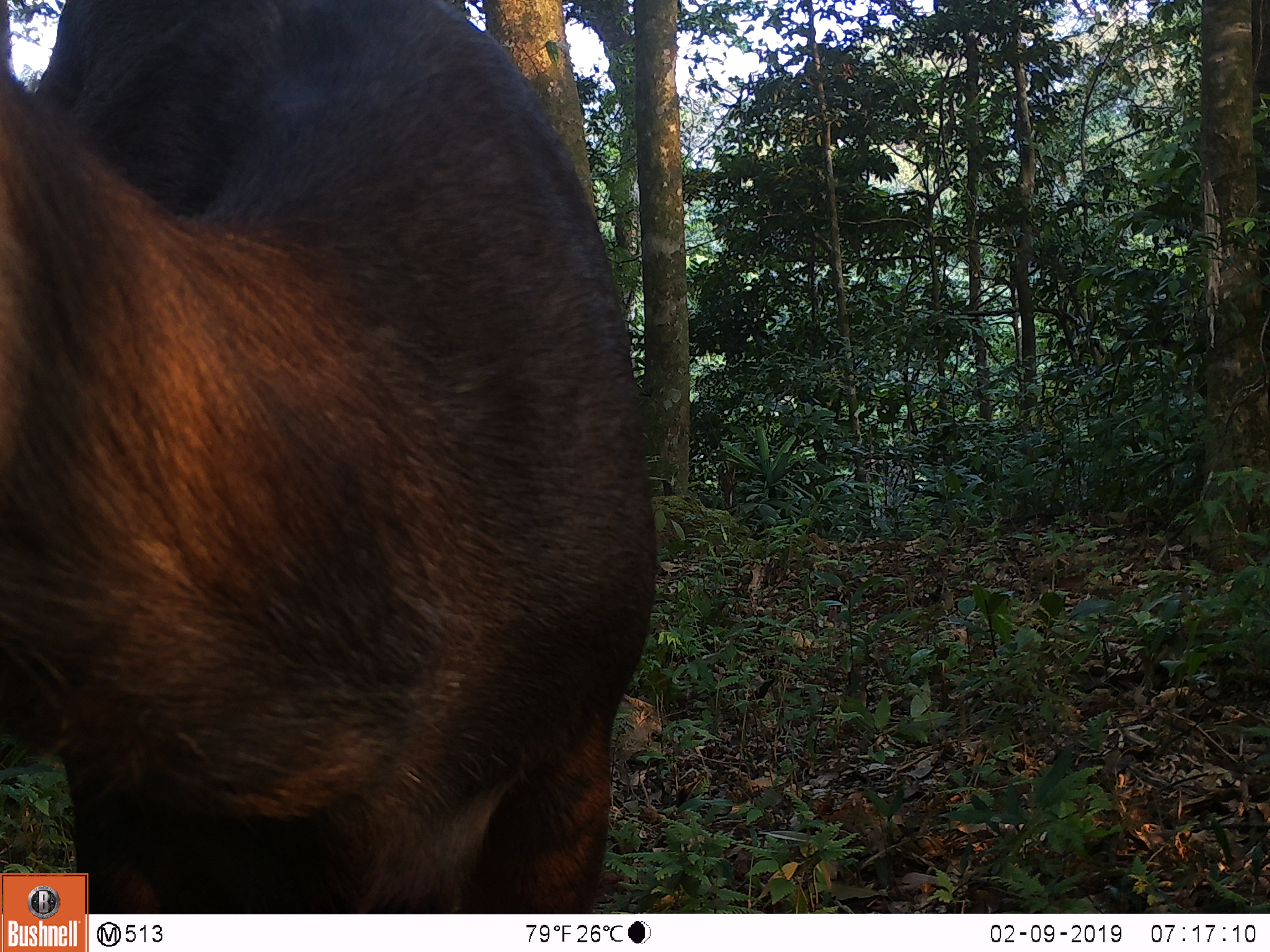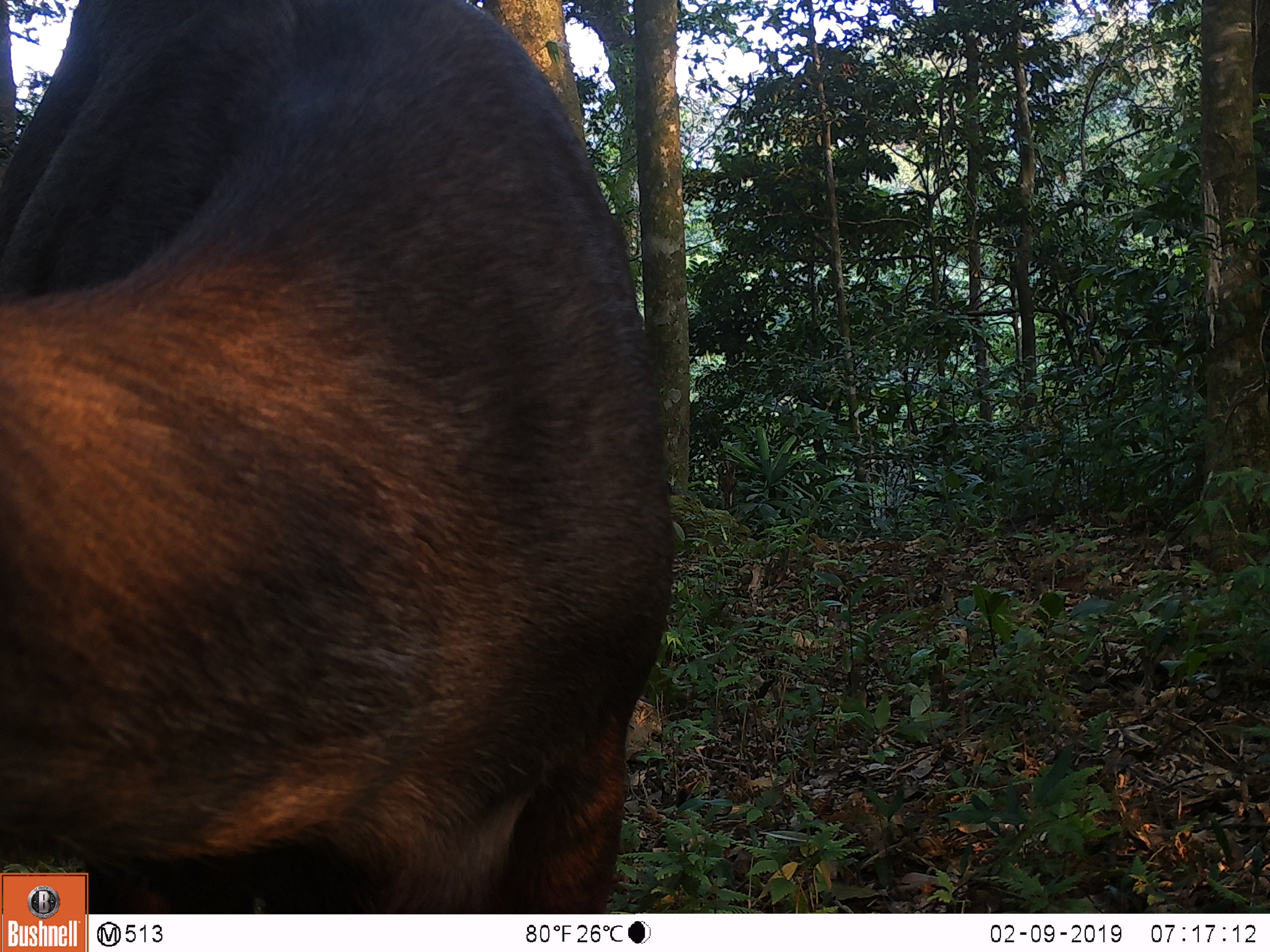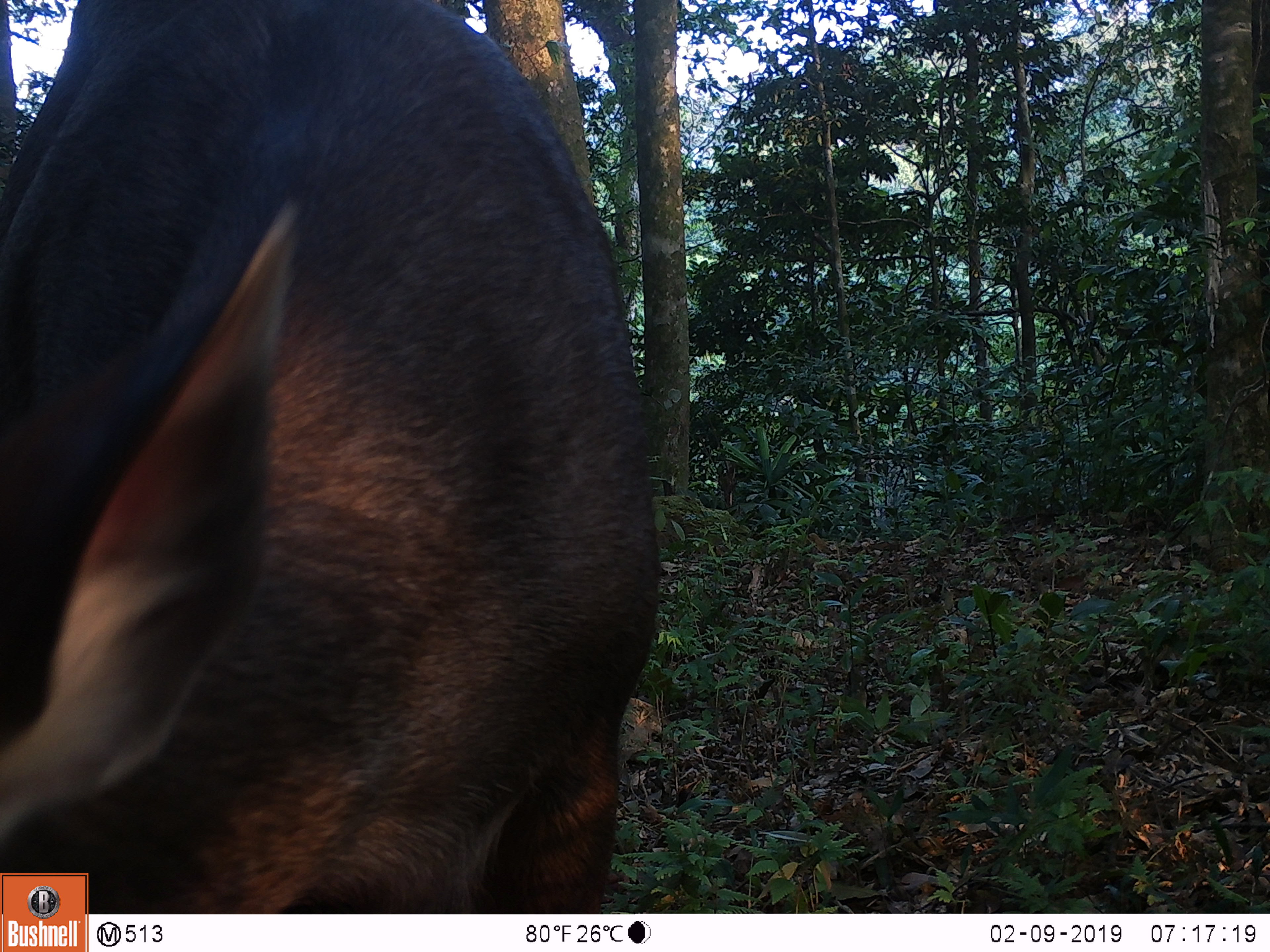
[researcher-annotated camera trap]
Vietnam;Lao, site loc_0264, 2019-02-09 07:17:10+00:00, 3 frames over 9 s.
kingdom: Animalia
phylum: Chordata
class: Mammalia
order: Artiodactyla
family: Cervidae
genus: Rusa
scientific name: Rusa unicolor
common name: sambar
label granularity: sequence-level